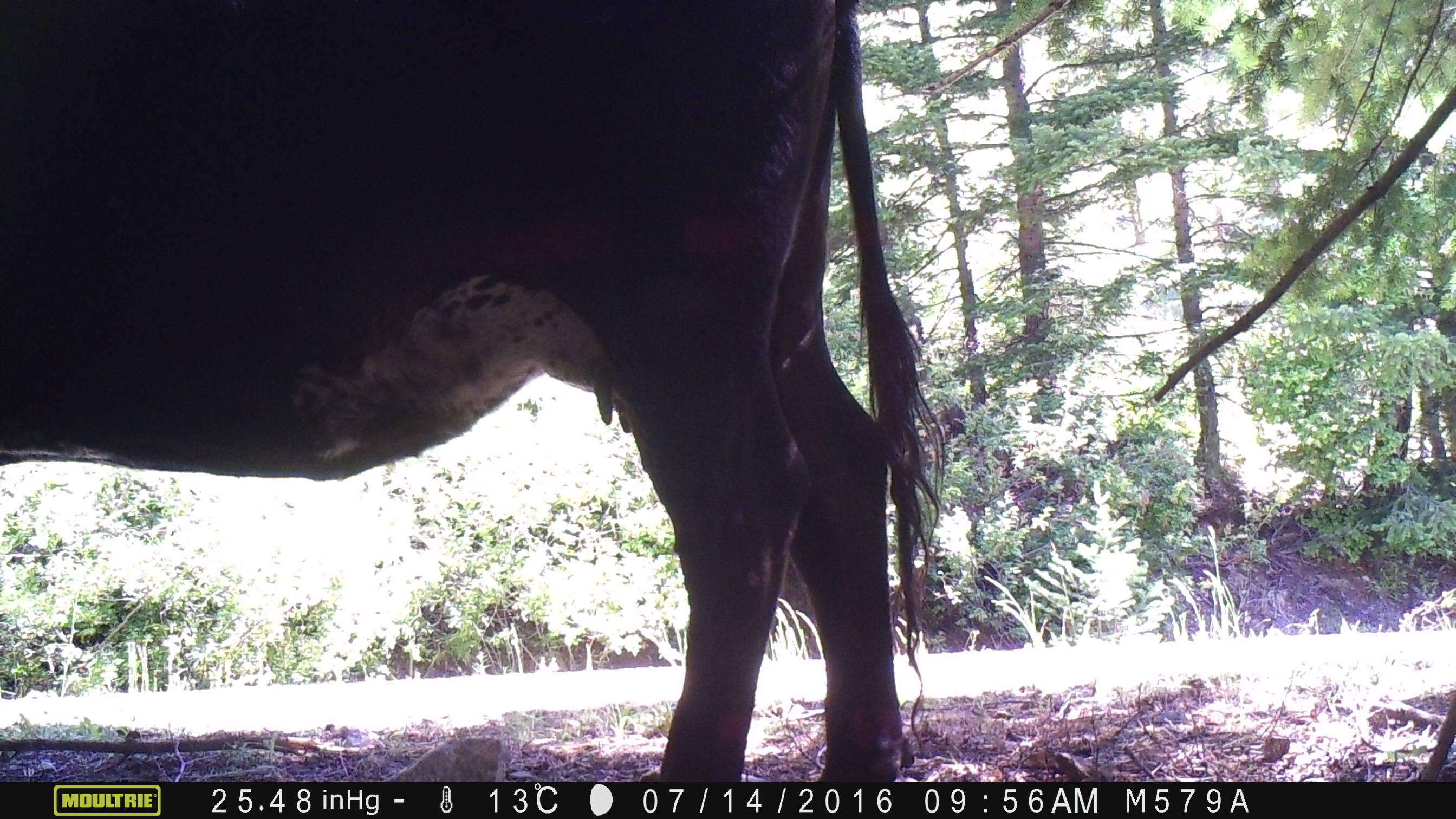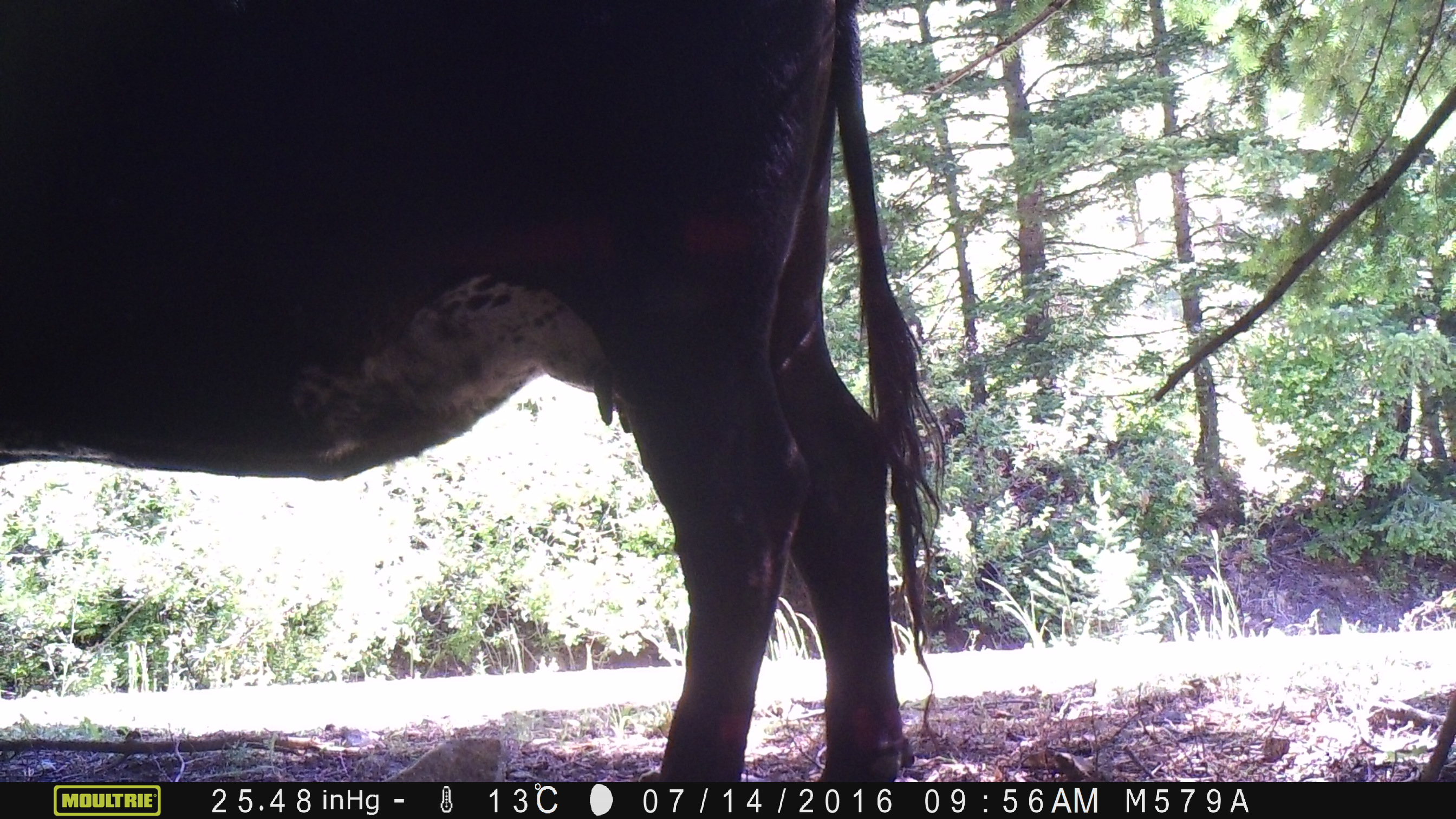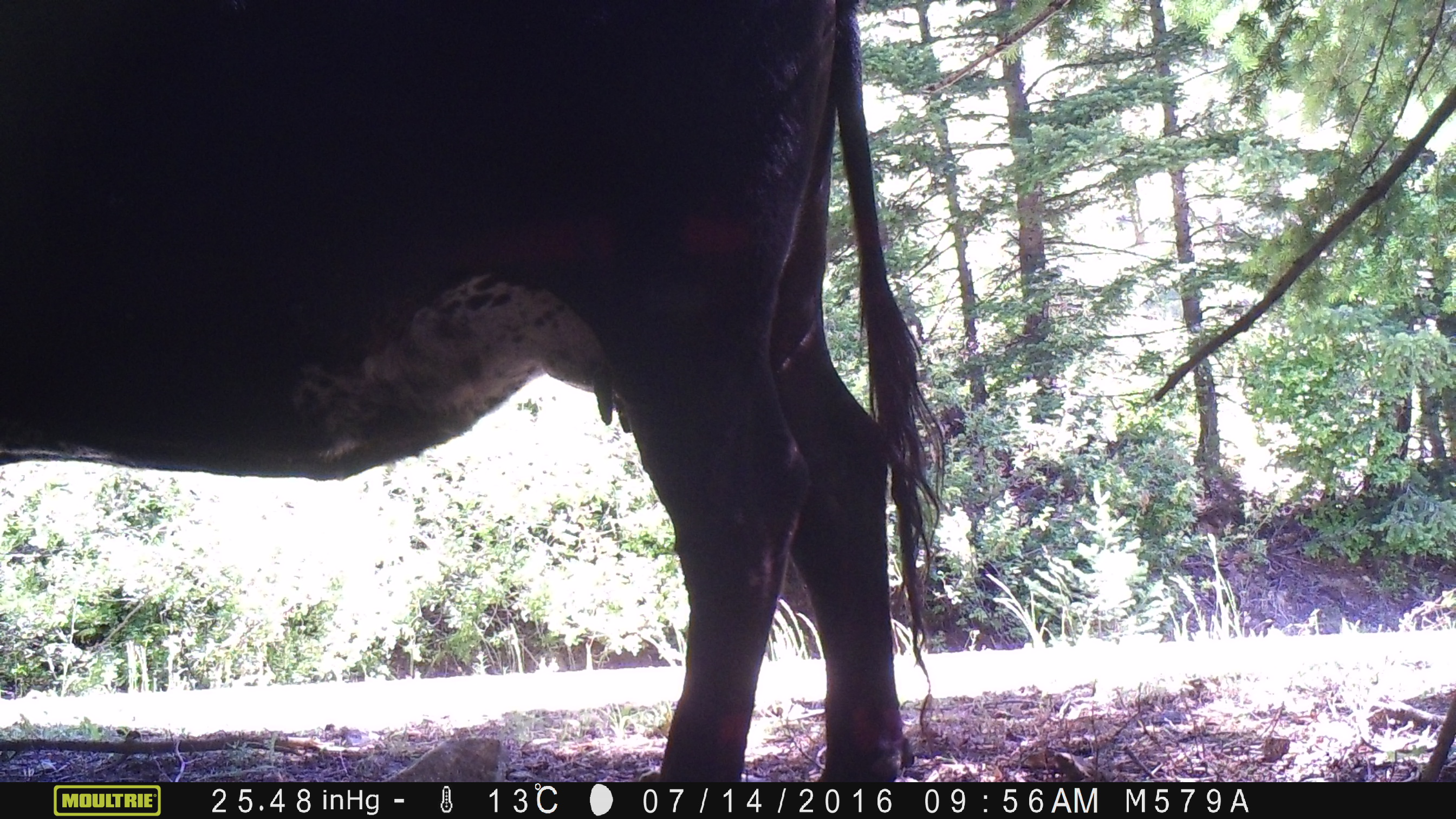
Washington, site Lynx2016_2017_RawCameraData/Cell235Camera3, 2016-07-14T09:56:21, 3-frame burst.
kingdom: Animalia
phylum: Chordata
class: Mammalia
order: Artiodactyla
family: Bovidae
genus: Bos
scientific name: Bos taurus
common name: domestic cattle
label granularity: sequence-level